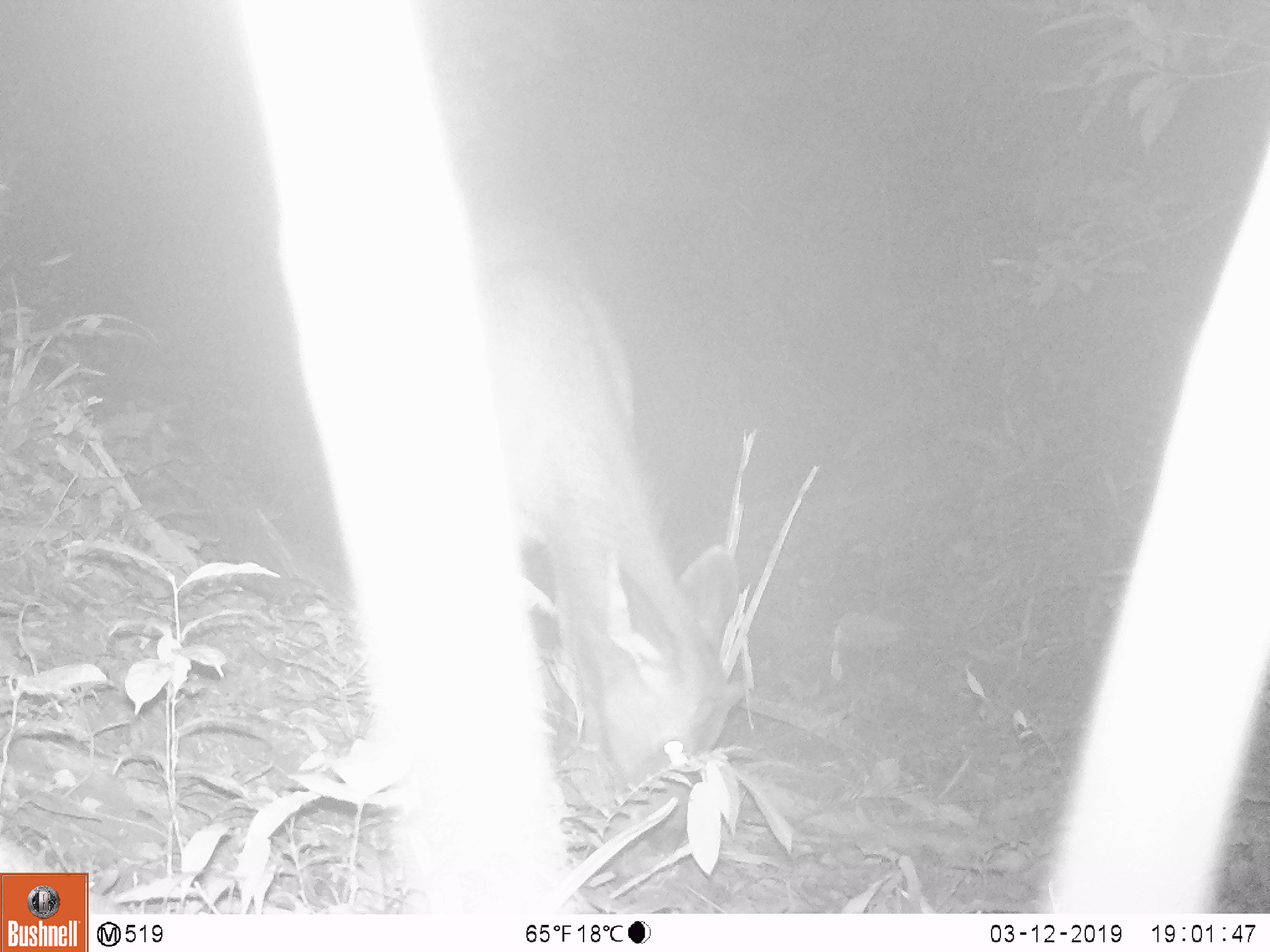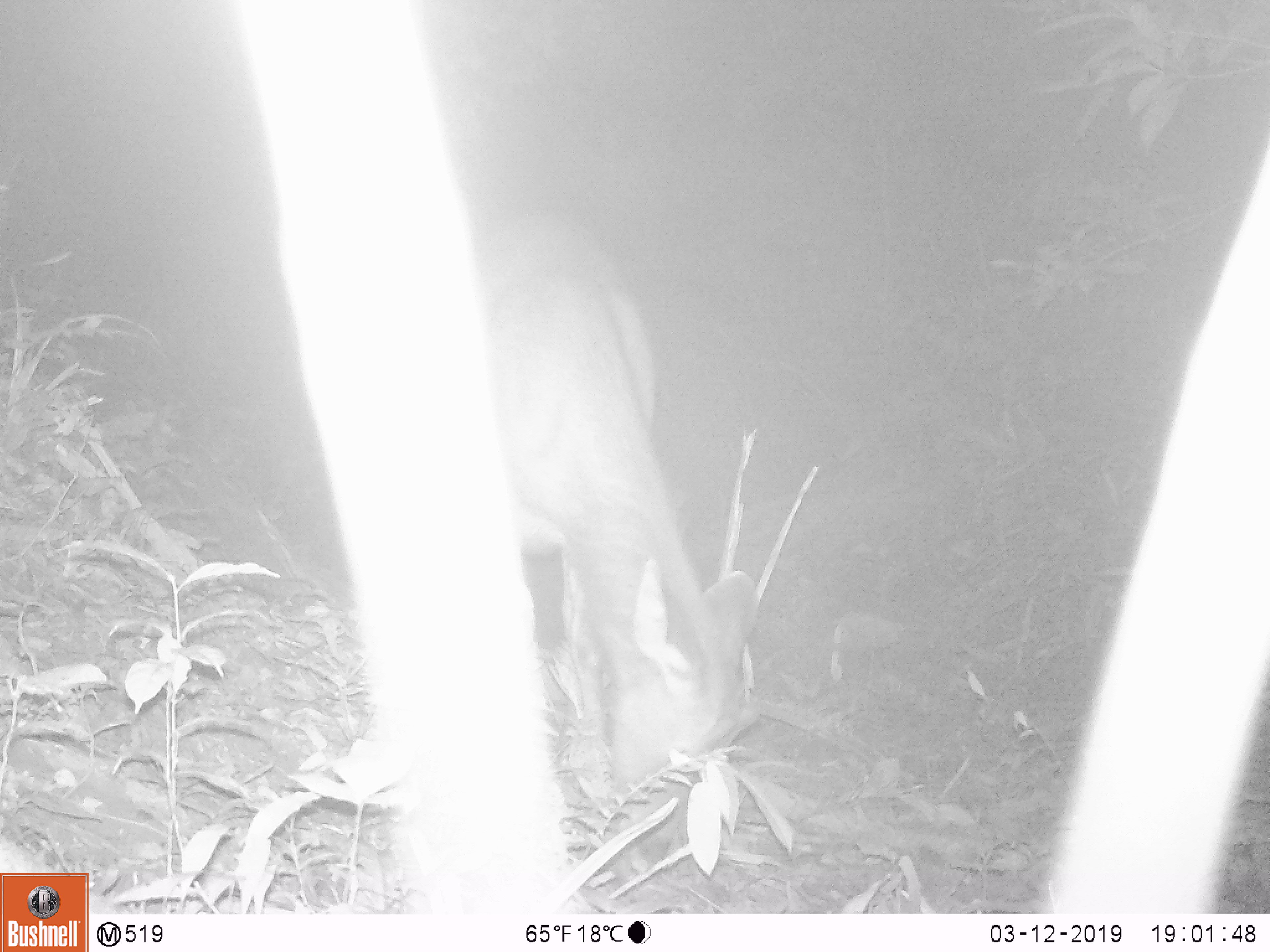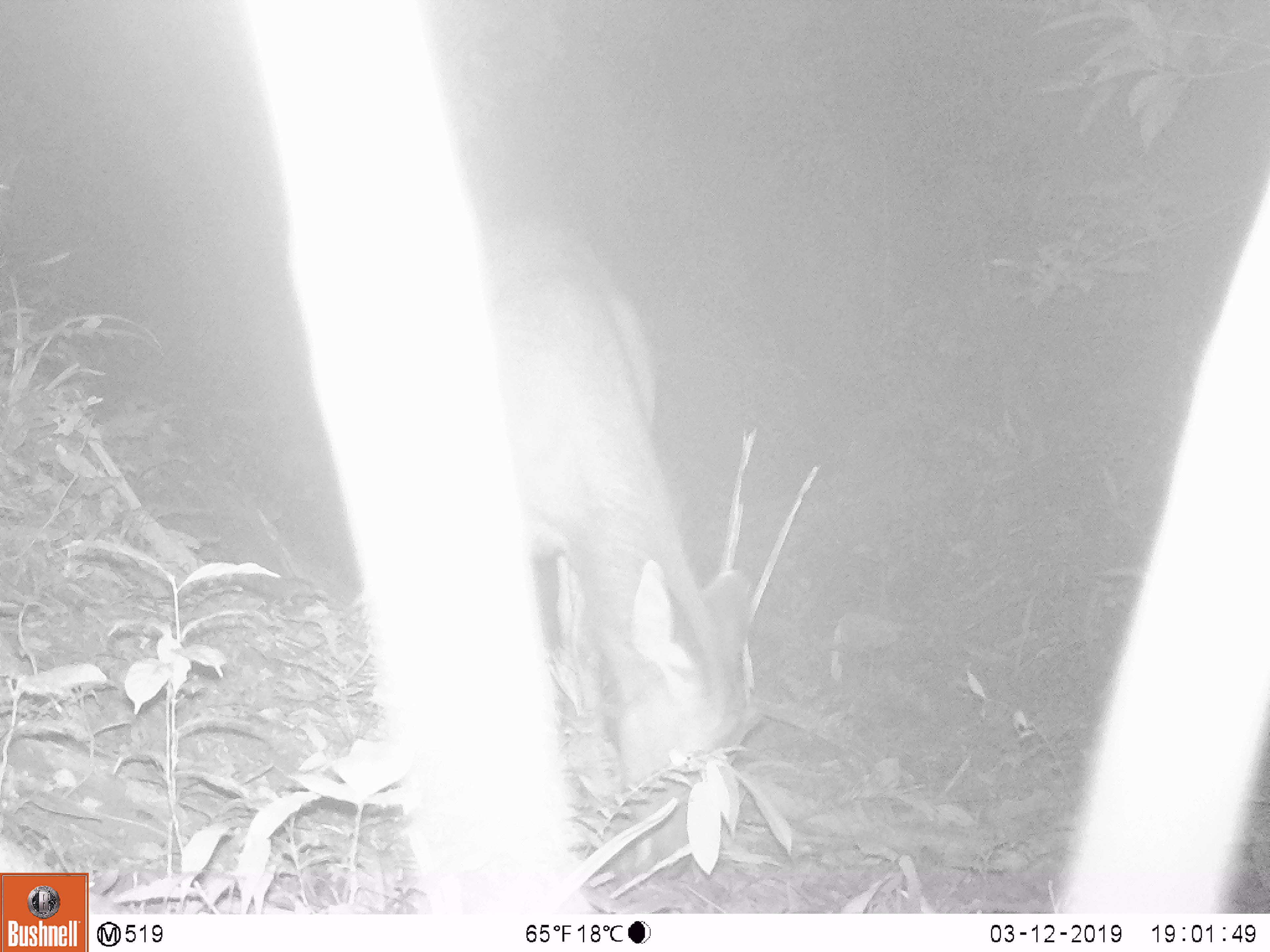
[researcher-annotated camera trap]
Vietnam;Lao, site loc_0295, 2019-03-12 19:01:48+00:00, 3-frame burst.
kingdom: Animalia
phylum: Chordata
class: Mammalia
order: Artiodactyla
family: Cervidae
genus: Rusa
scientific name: Rusa unicolor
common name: sambar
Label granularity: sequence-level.